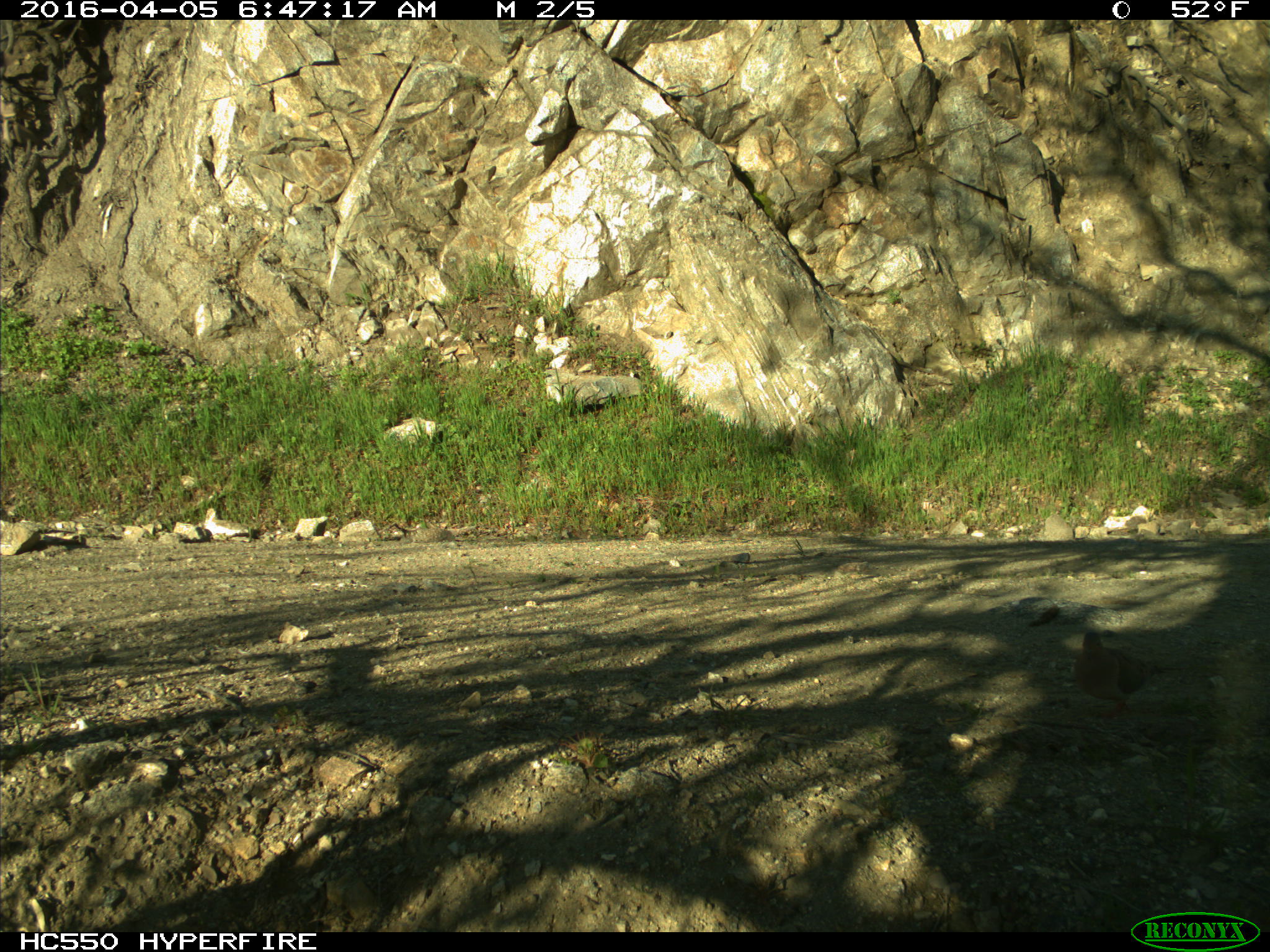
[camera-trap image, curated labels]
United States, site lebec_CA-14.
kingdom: Animalia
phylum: Chordata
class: Aves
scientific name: Aves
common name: birds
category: unidentified bird